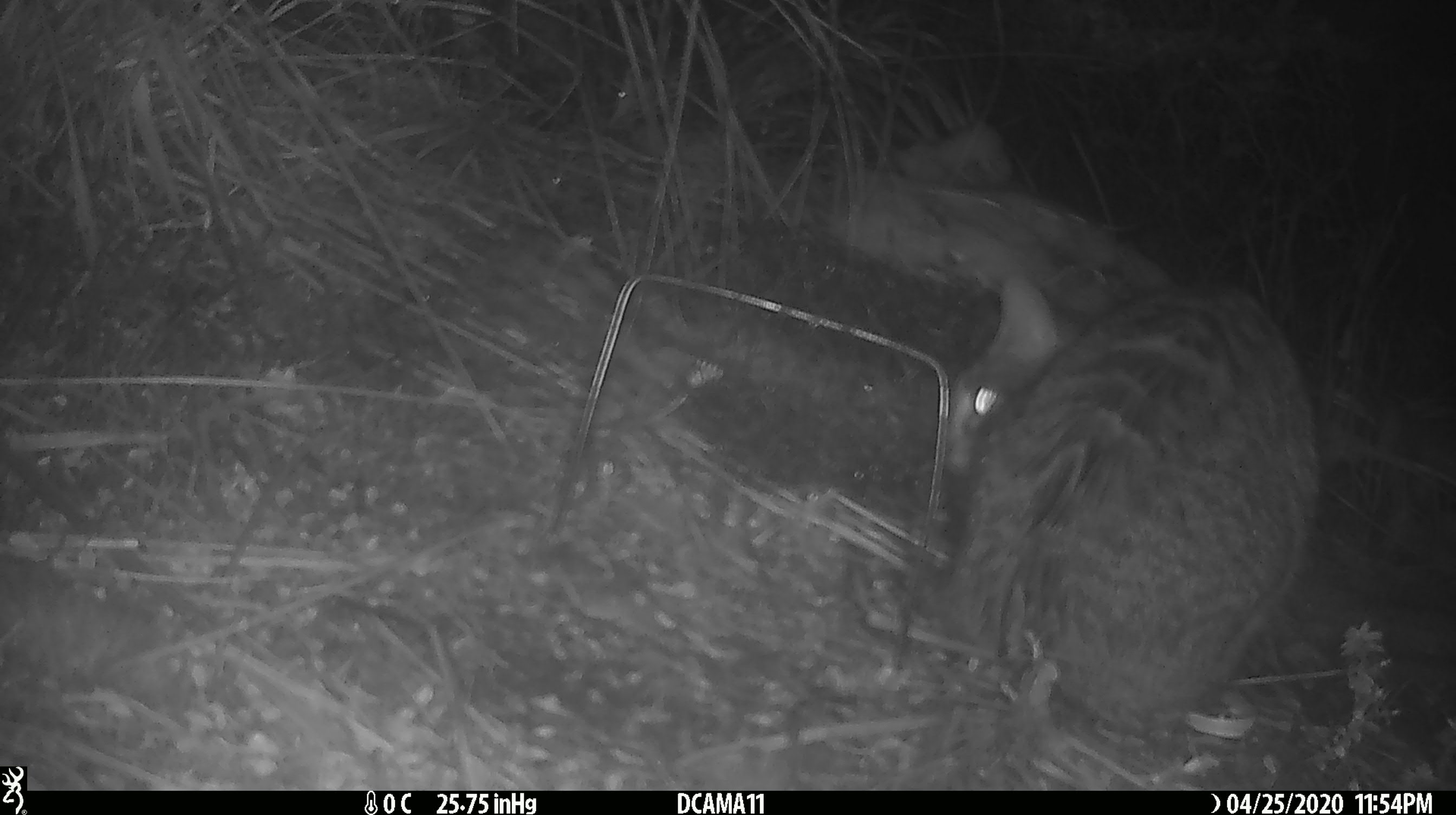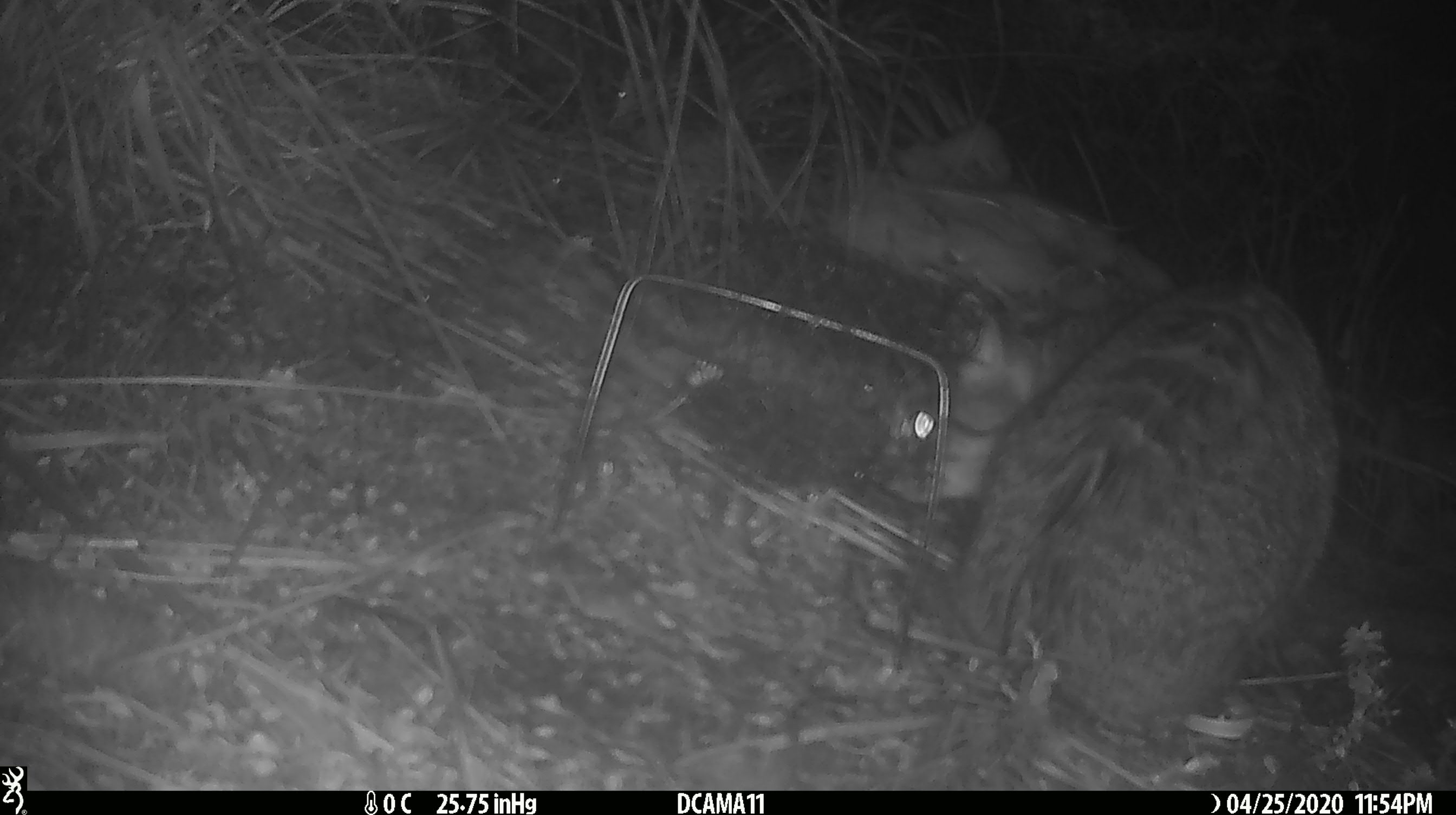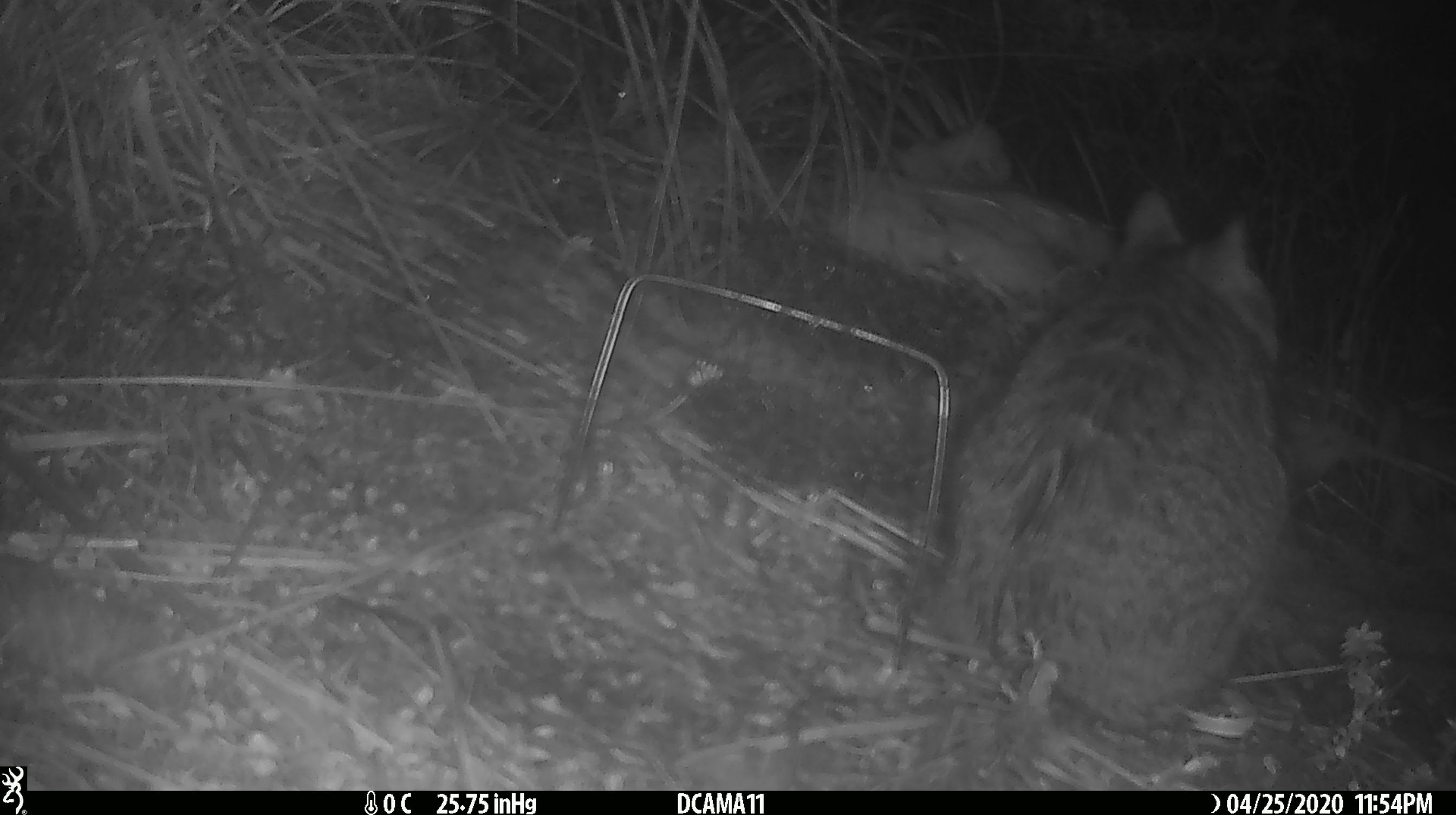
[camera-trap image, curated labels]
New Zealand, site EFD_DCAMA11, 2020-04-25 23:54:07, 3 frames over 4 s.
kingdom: Animalia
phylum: Chordata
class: Mammalia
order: Carnivora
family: Felidae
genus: Felis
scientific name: Felis catus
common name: domestic cat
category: cat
Cat (domestic cat) (Felis catus).